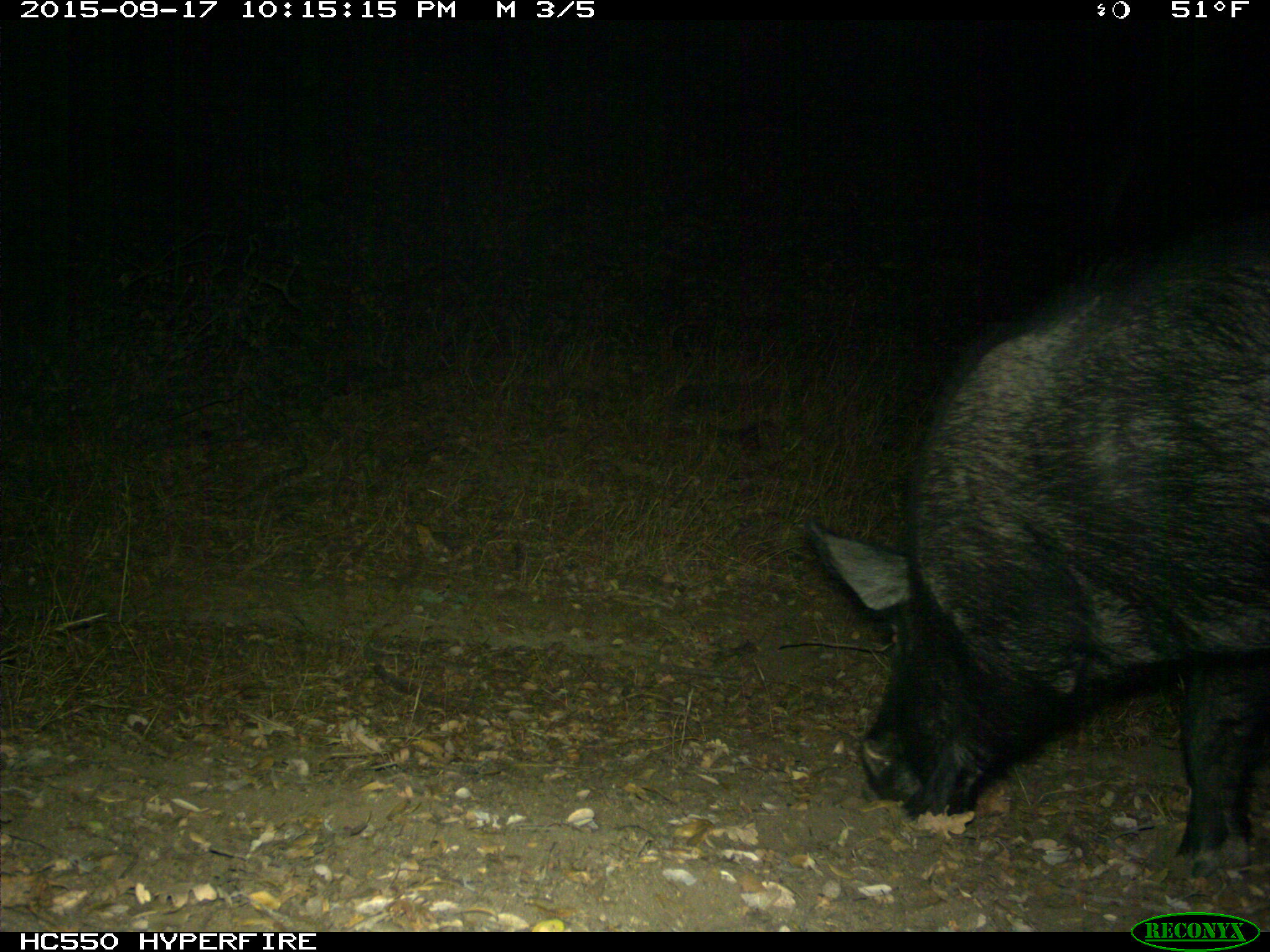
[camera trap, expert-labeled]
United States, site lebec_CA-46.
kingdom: Animalia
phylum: Chordata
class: Mammalia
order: Artiodactyla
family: Suidae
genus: Sus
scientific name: Sus scrofa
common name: wild boar